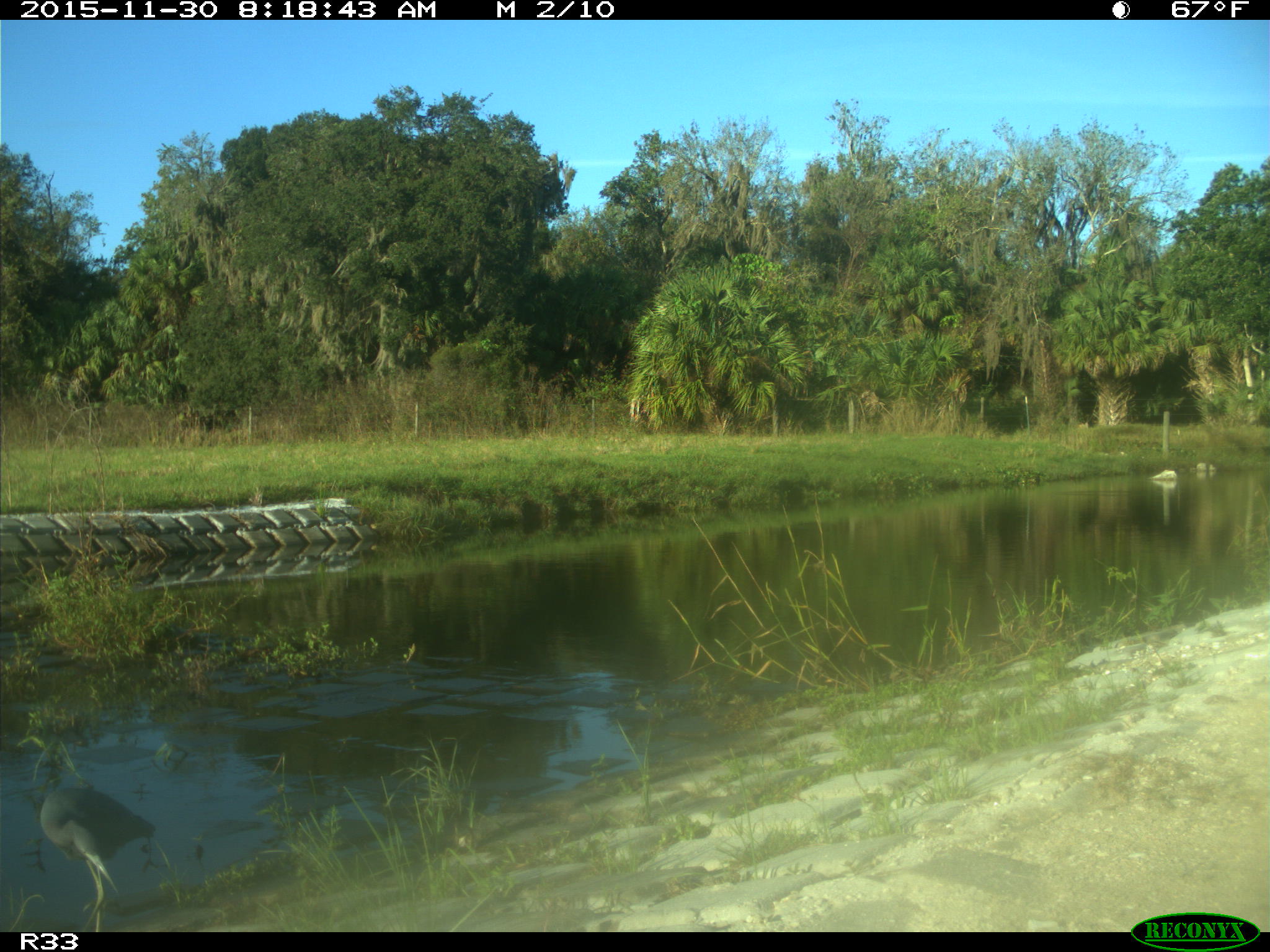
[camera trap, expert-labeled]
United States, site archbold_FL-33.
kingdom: Animalia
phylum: Chordata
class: Aves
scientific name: Aves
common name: birds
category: unidentified bird